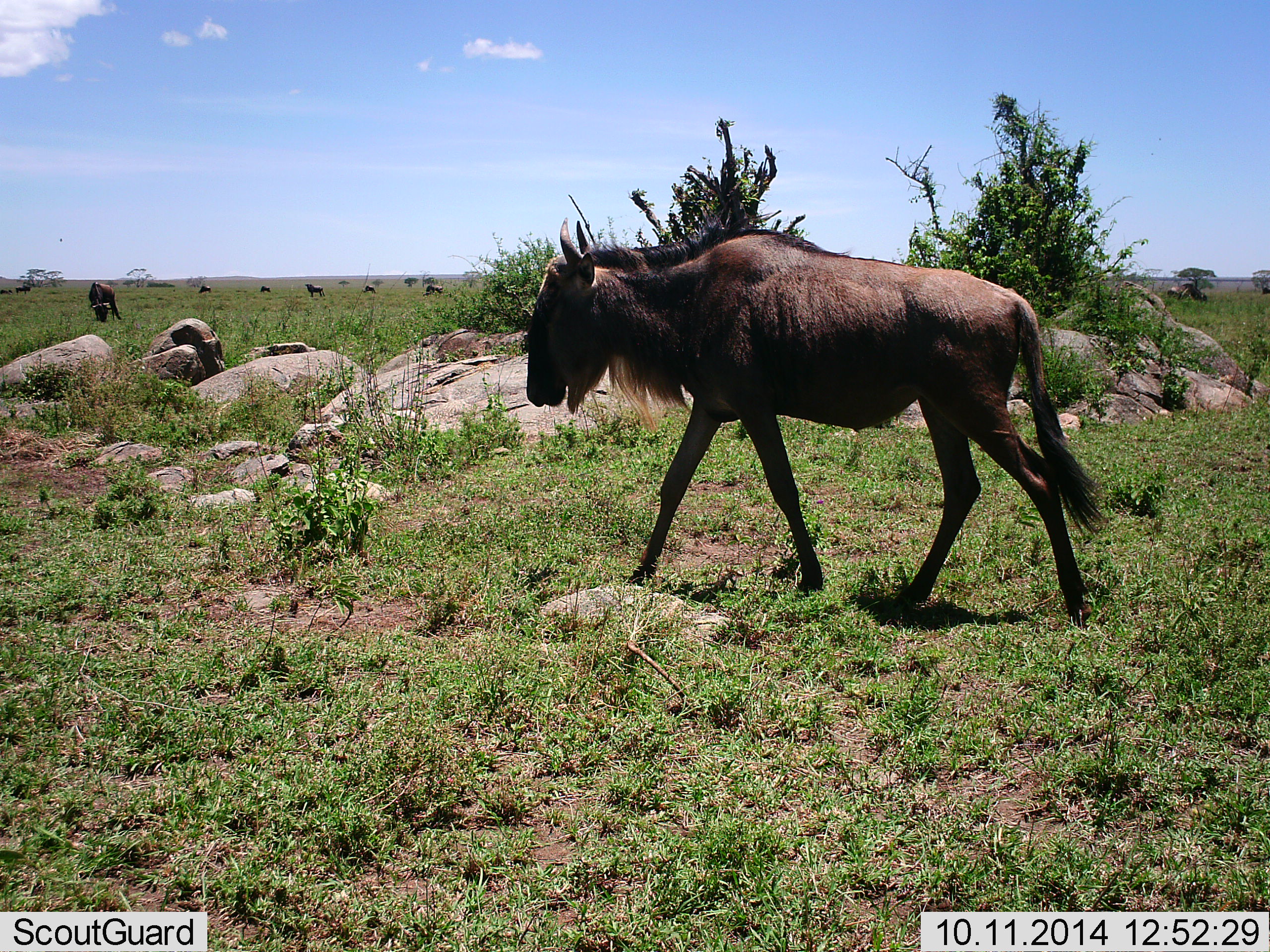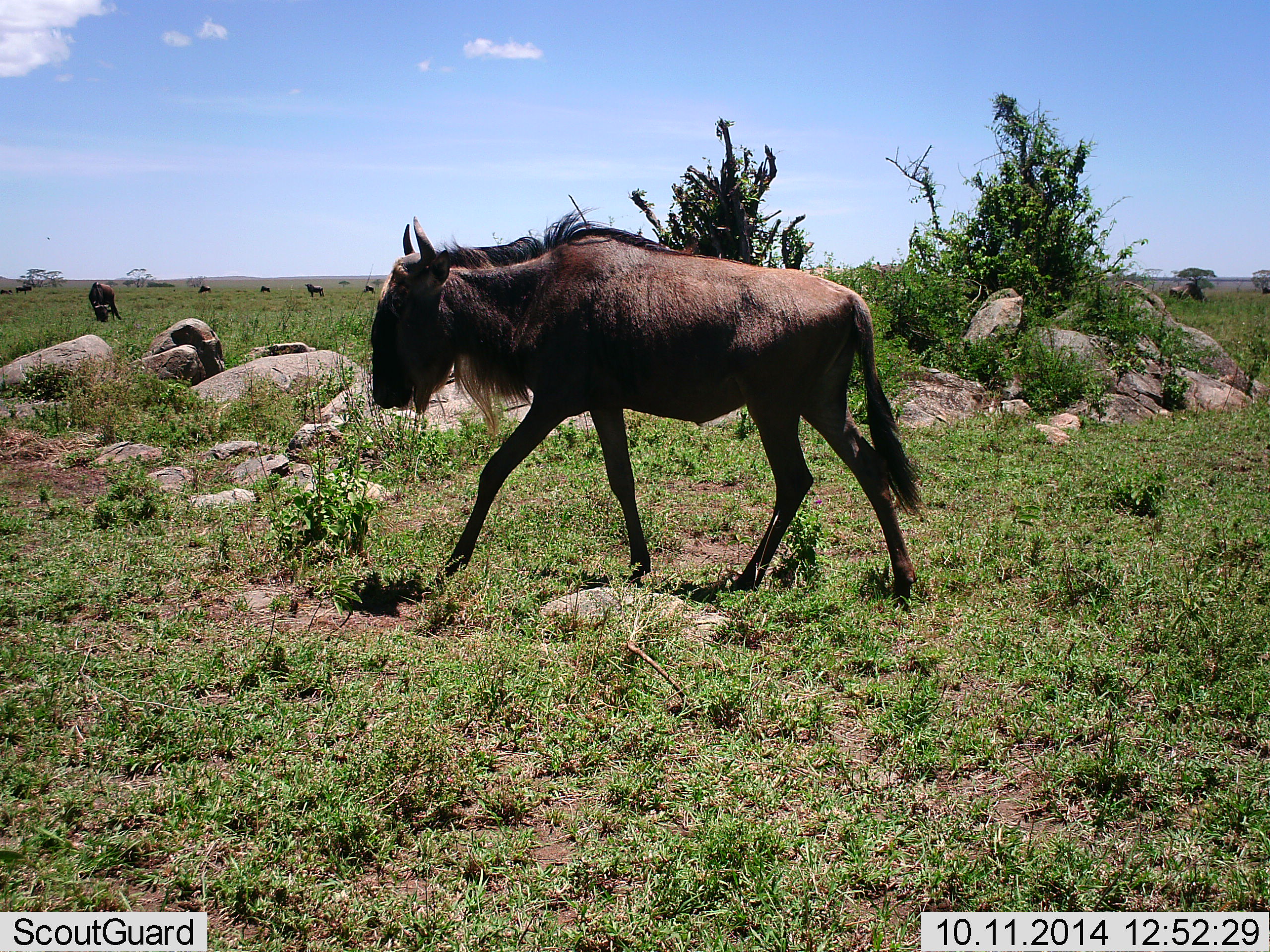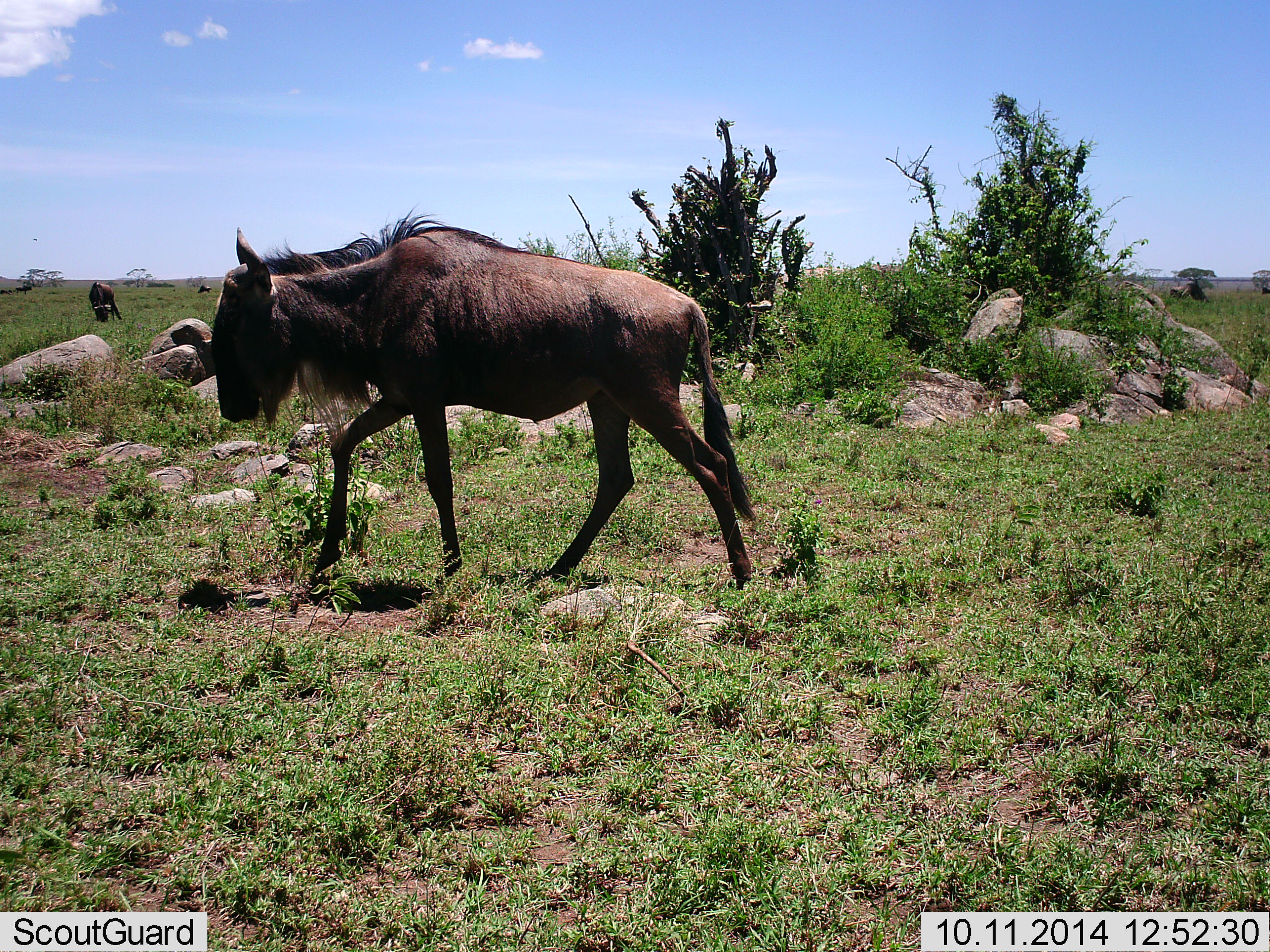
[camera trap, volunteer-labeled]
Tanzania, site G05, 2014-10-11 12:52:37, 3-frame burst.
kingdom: Animalia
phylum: Chordata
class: Mammalia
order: Artiodactyla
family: Bovidae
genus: Connochaetes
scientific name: Connochaetes taurinus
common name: blue wildebeest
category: wildebeest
Wildebeest (blue wildebeest) (Connochaetes taurinus), count 8. Behavior (volunteer vote fractions): standing 60%, resting 20%, moving 100%, interacting 10%. Young present (vote fraction): 10%. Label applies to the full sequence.